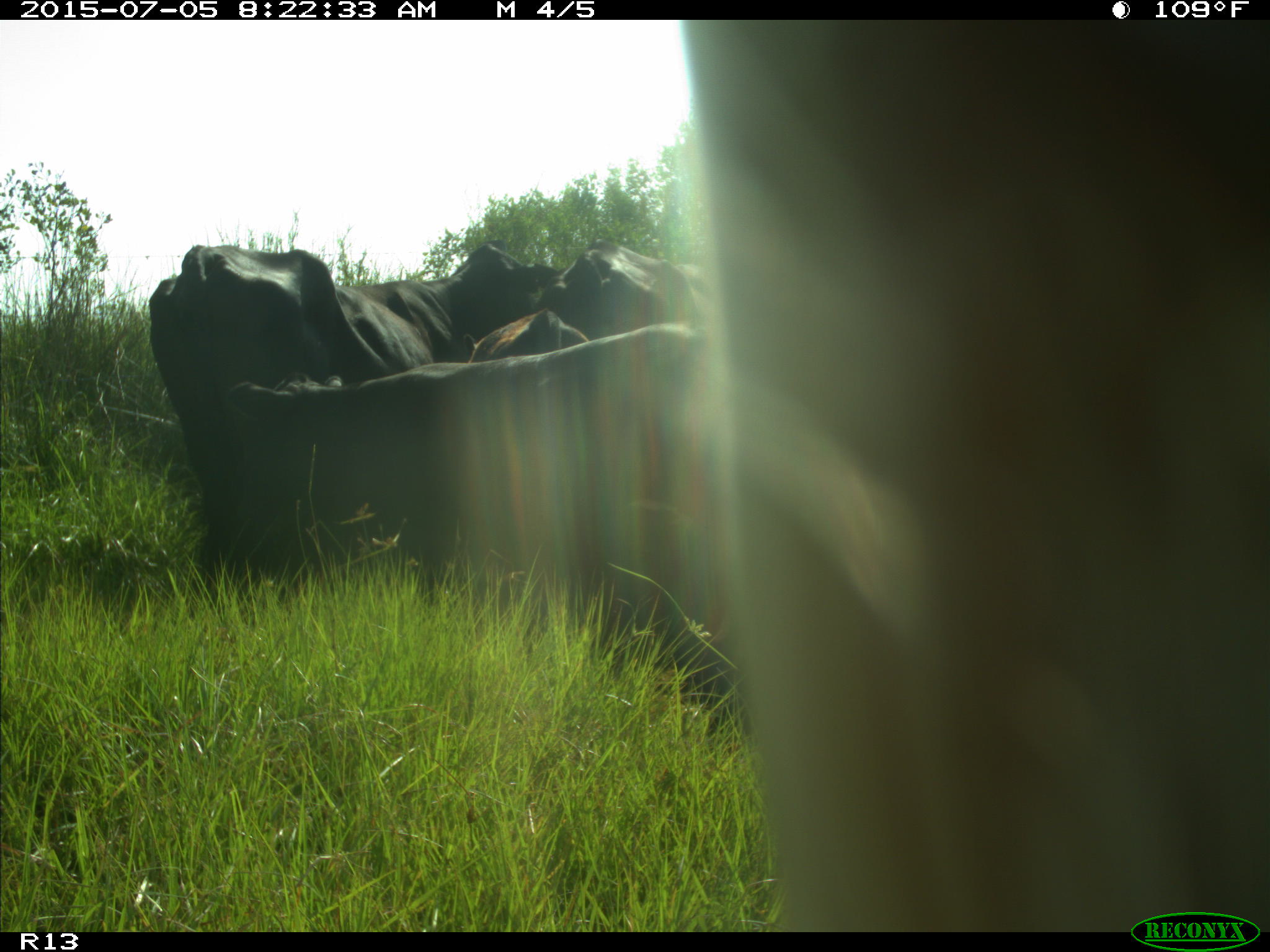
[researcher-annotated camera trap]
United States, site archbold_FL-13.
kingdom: Animalia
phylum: Chordata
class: Mammalia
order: Artiodactyla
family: Bovidae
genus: Bos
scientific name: Bos taurus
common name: domestic cow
Bos taurus (domestic cow).